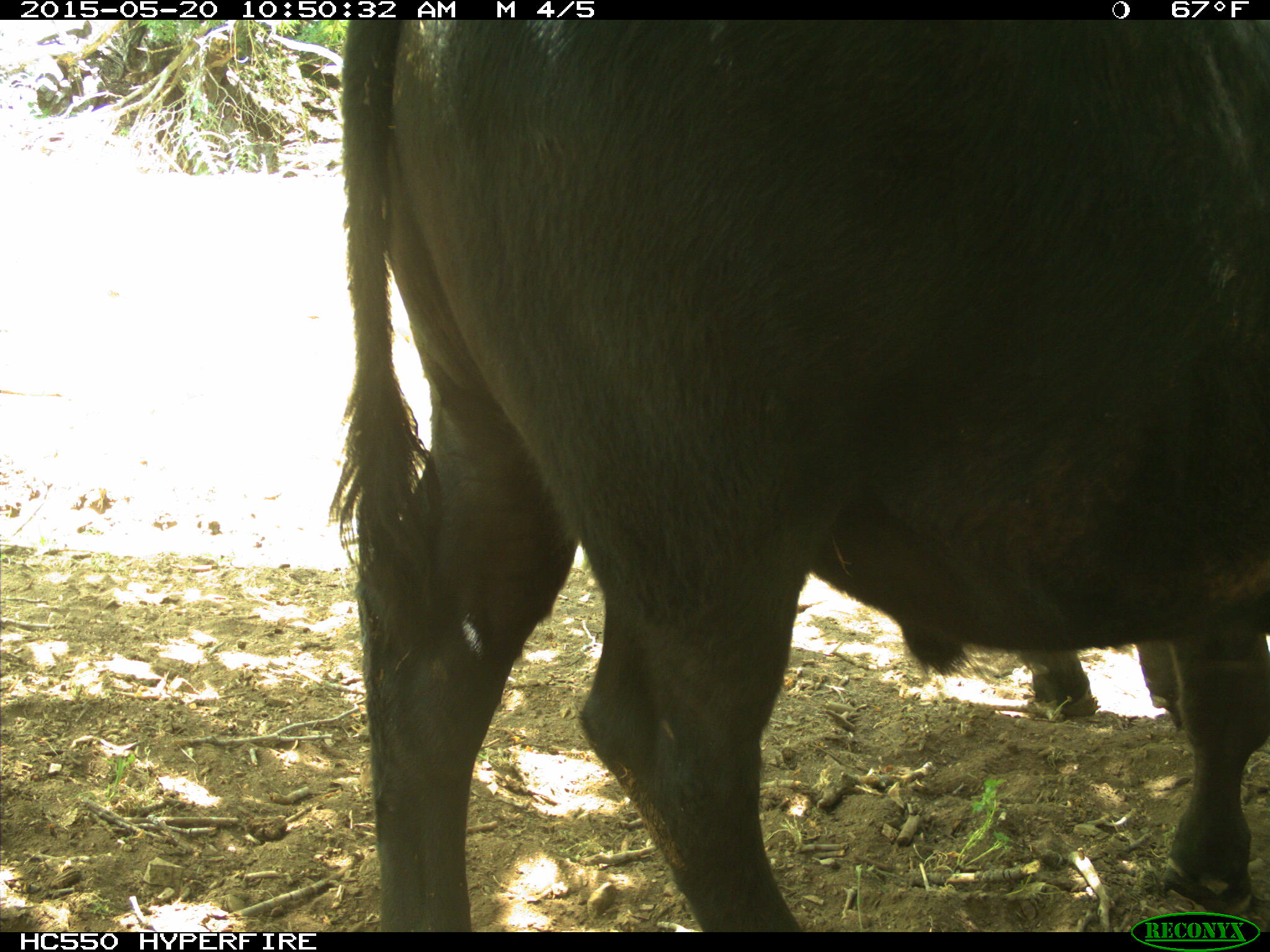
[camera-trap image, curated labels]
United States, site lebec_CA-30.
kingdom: Animalia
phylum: Chordata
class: Mammalia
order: Artiodactyla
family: Bovidae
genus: Bos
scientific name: Bos taurus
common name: domestic cow